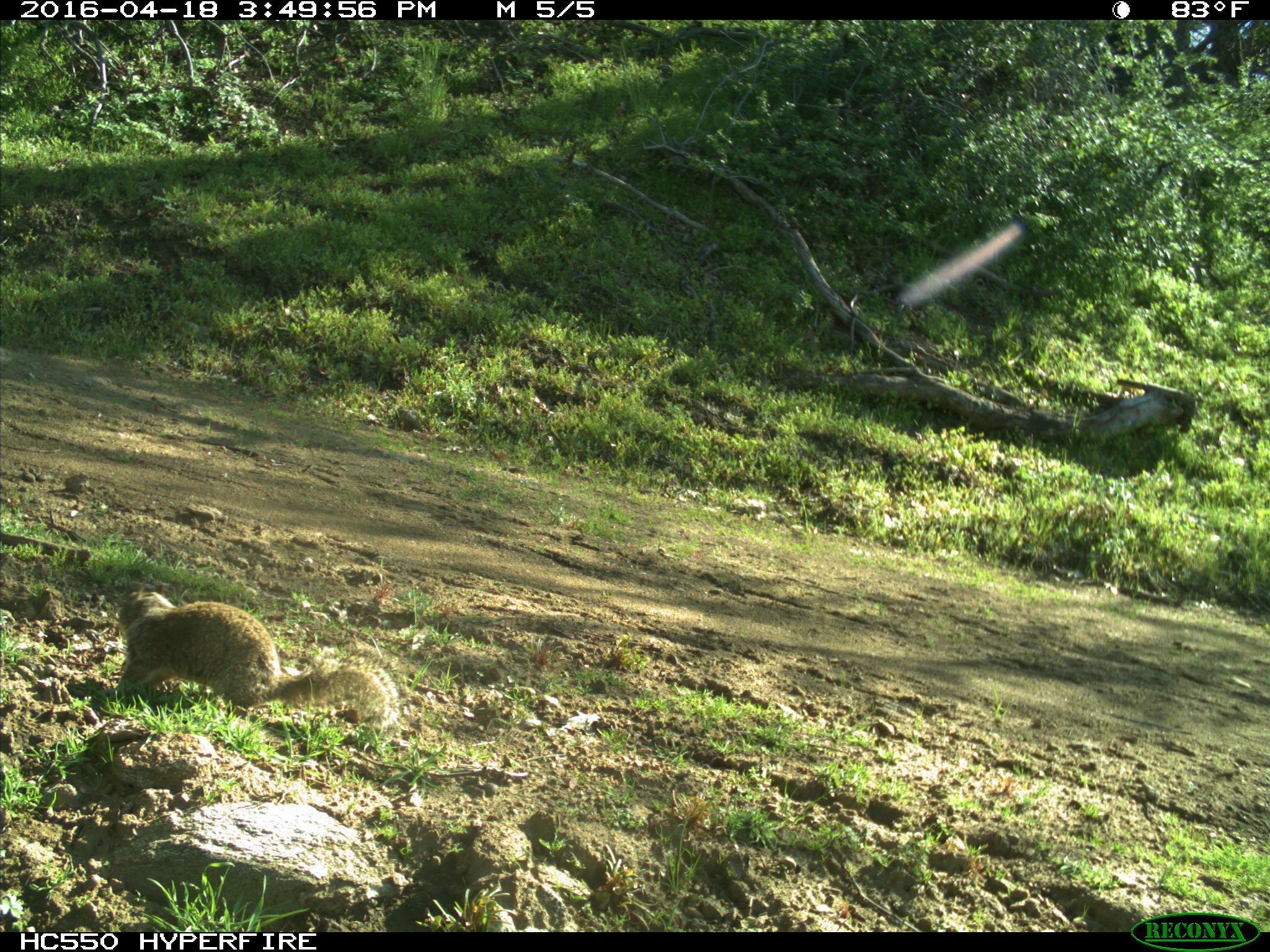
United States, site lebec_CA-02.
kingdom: Animalia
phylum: Chordata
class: Mammalia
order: Rodentia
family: Sciuridae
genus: Otospermophilus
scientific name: Otospermophilus beecheyi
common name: california ground squirrel